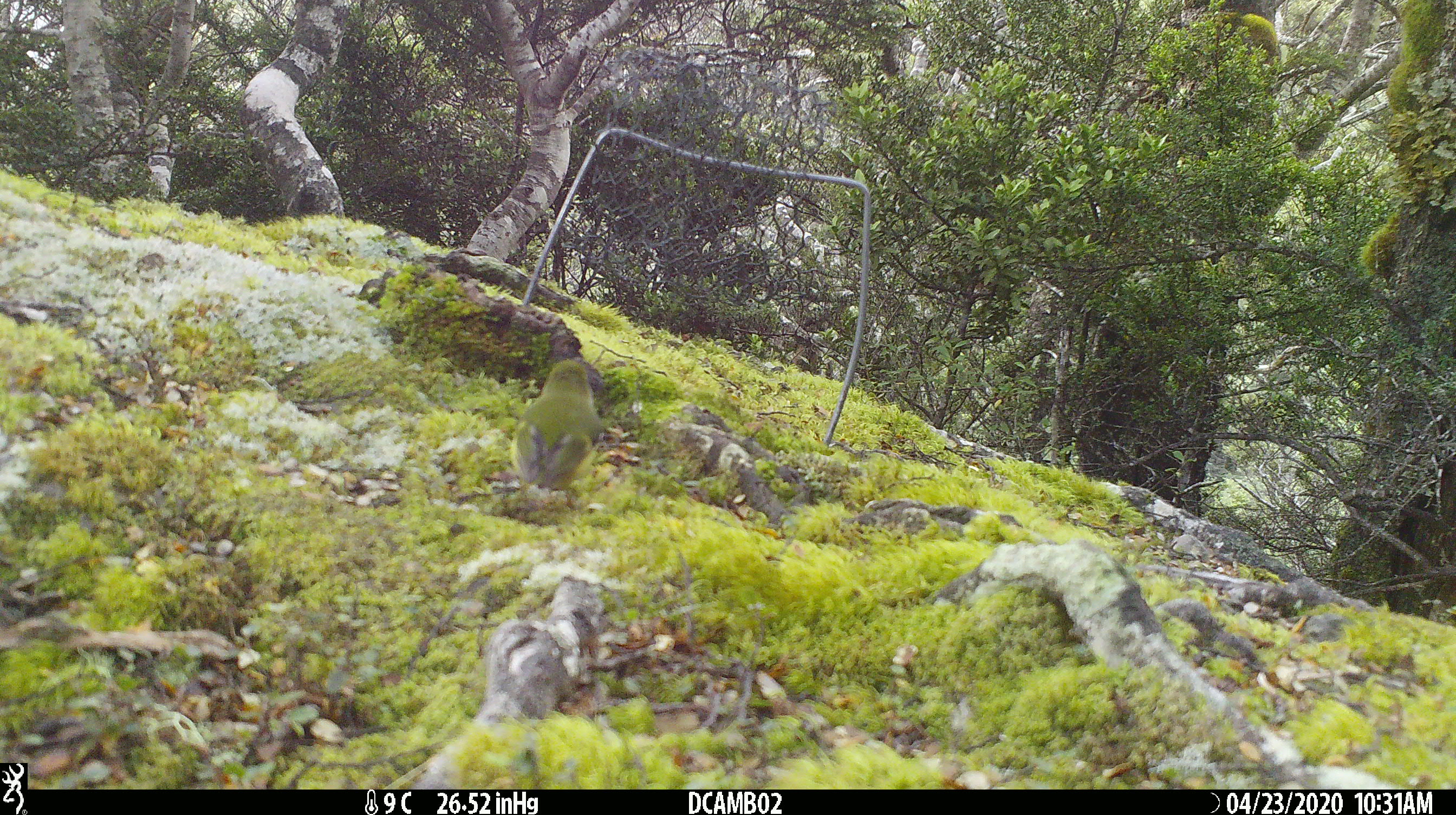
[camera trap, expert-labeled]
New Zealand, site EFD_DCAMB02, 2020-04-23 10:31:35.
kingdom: Animalia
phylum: Chordata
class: Aves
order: Passeriformes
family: Acanthisittidae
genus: Acanthisitta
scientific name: Acanthisitta chloris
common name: rifleman